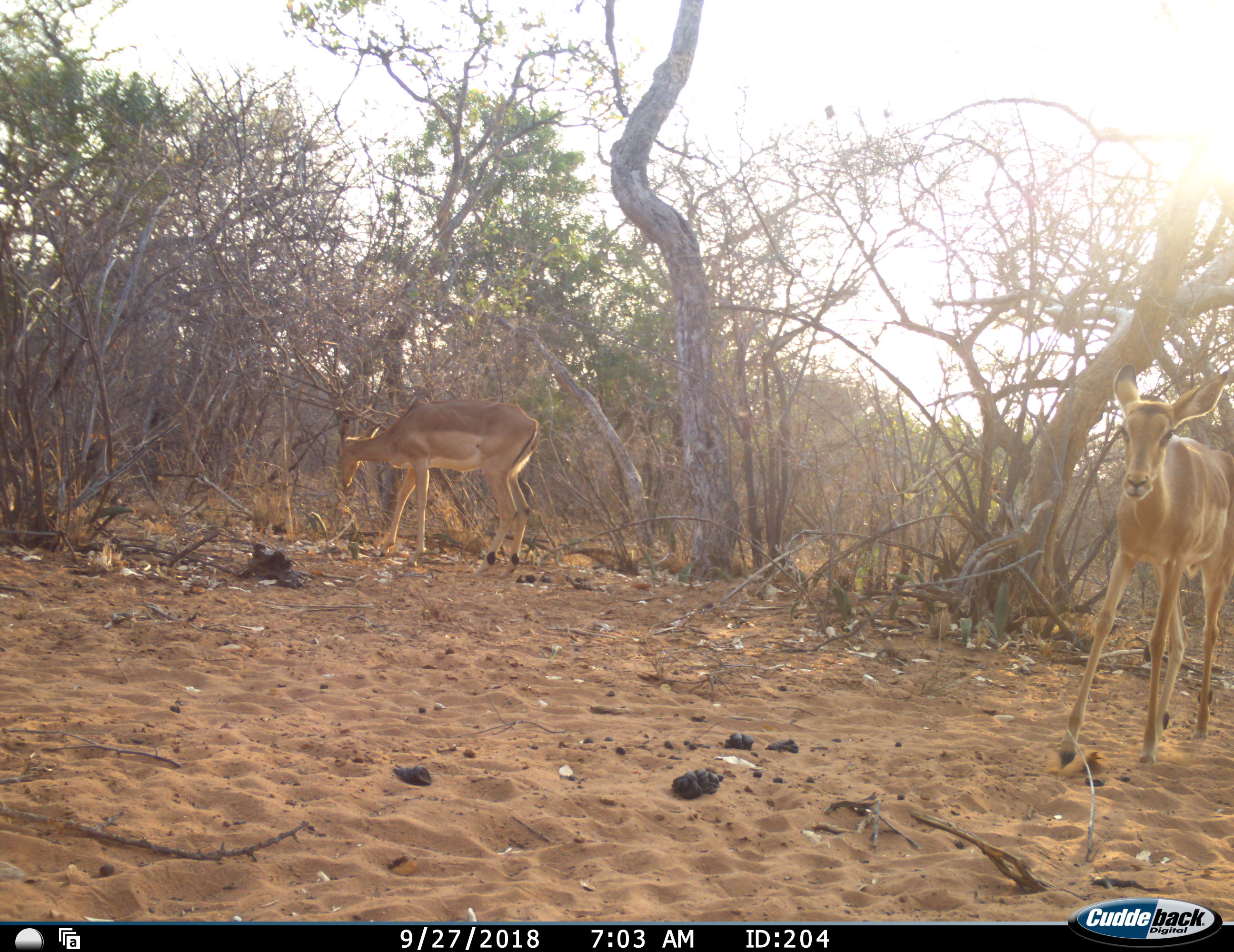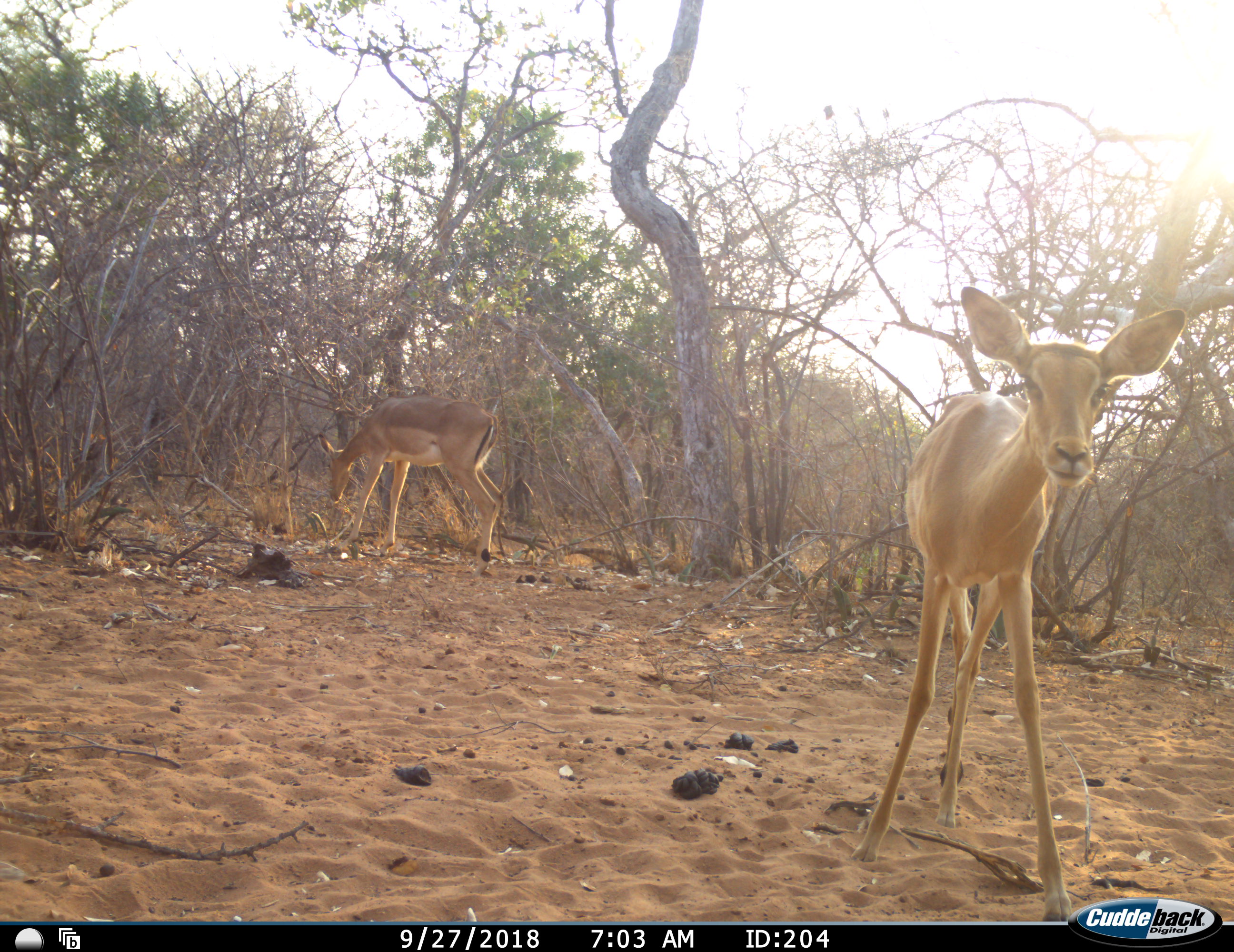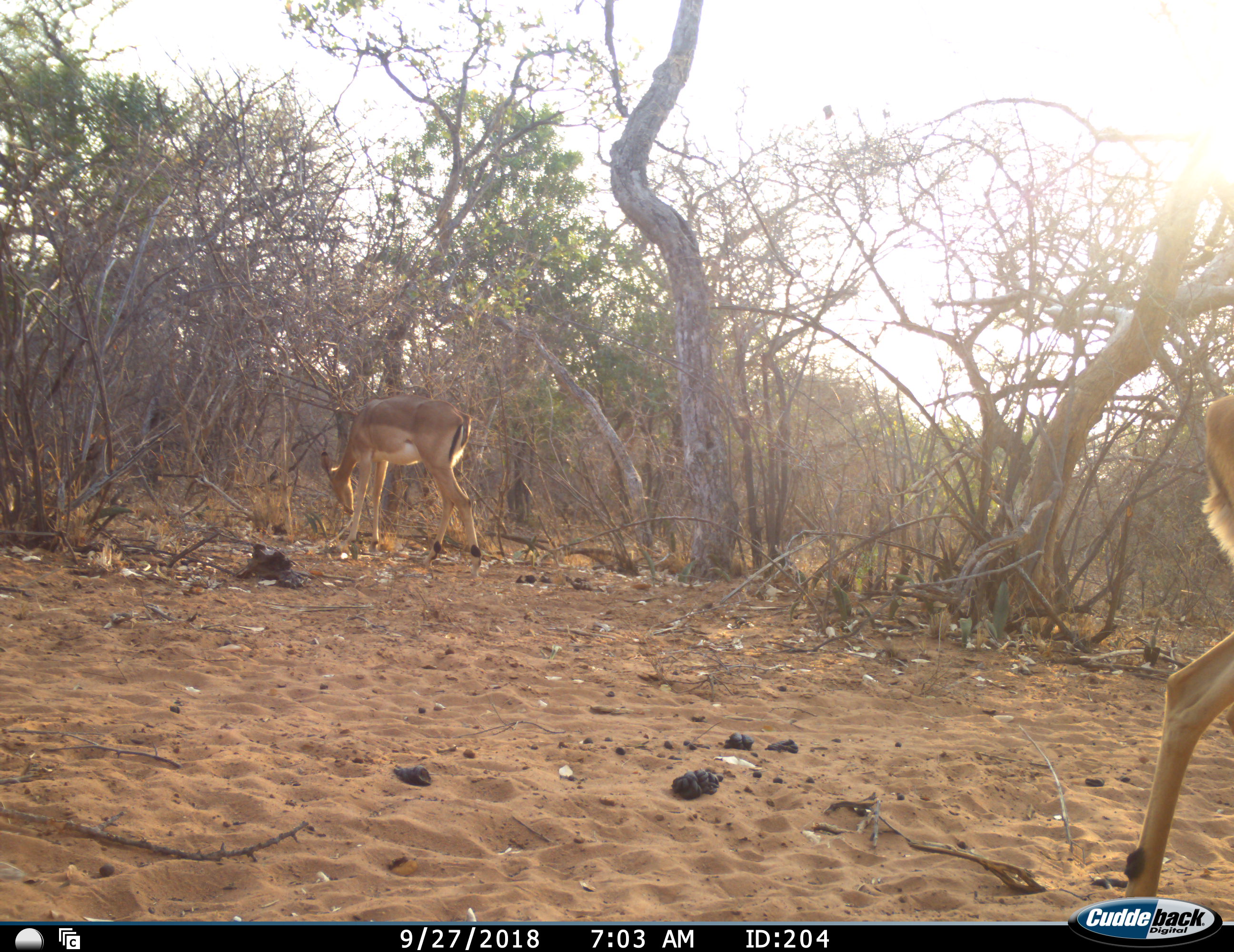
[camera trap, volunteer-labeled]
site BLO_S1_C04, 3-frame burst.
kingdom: Animalia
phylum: Chordata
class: Mammalia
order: Artiodactyla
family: Bovidae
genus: Aepyceros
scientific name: Aepyceros melampus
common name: impala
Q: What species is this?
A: Impala (Aepyceros melampus).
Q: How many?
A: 2.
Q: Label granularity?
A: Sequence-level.